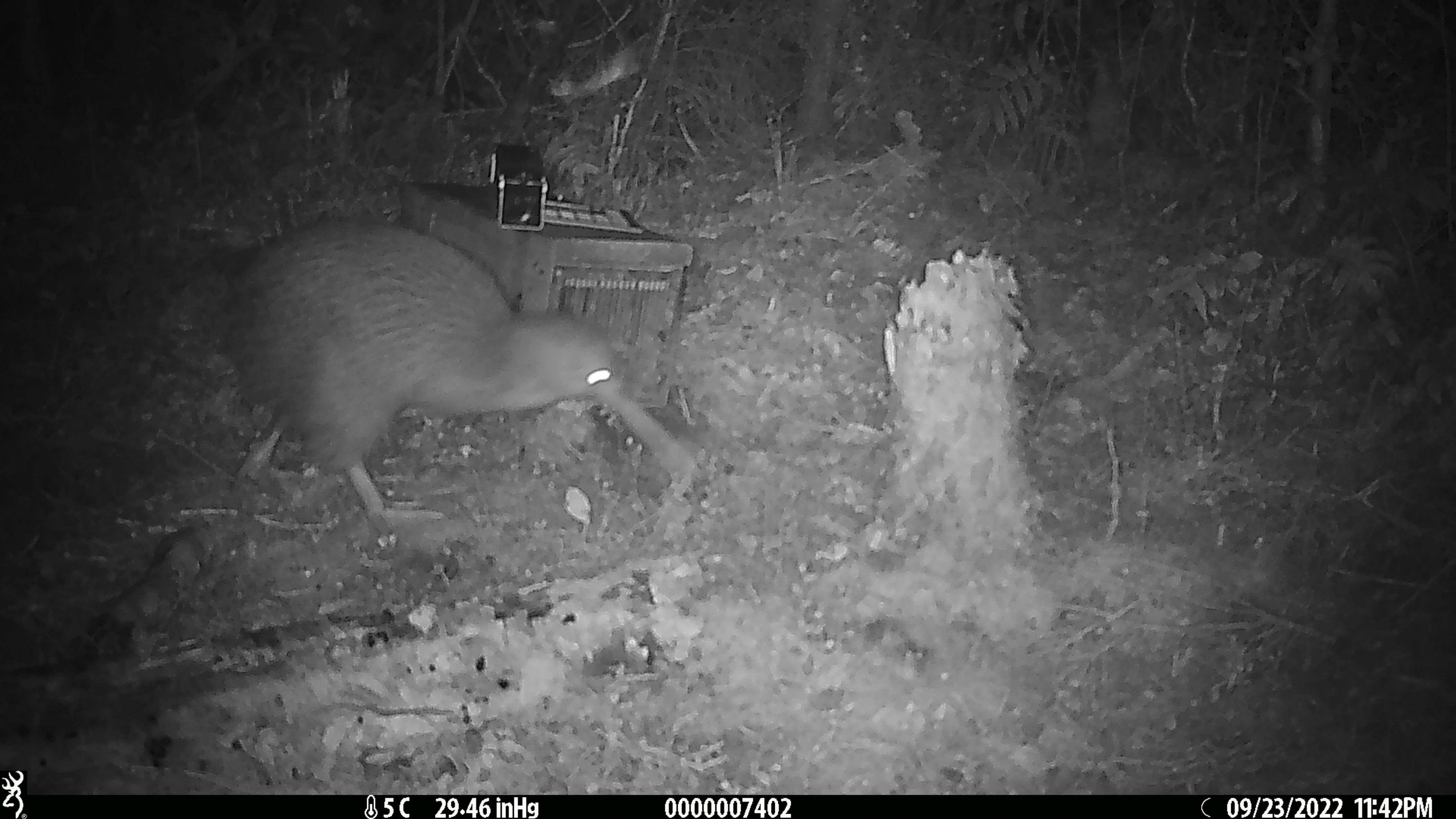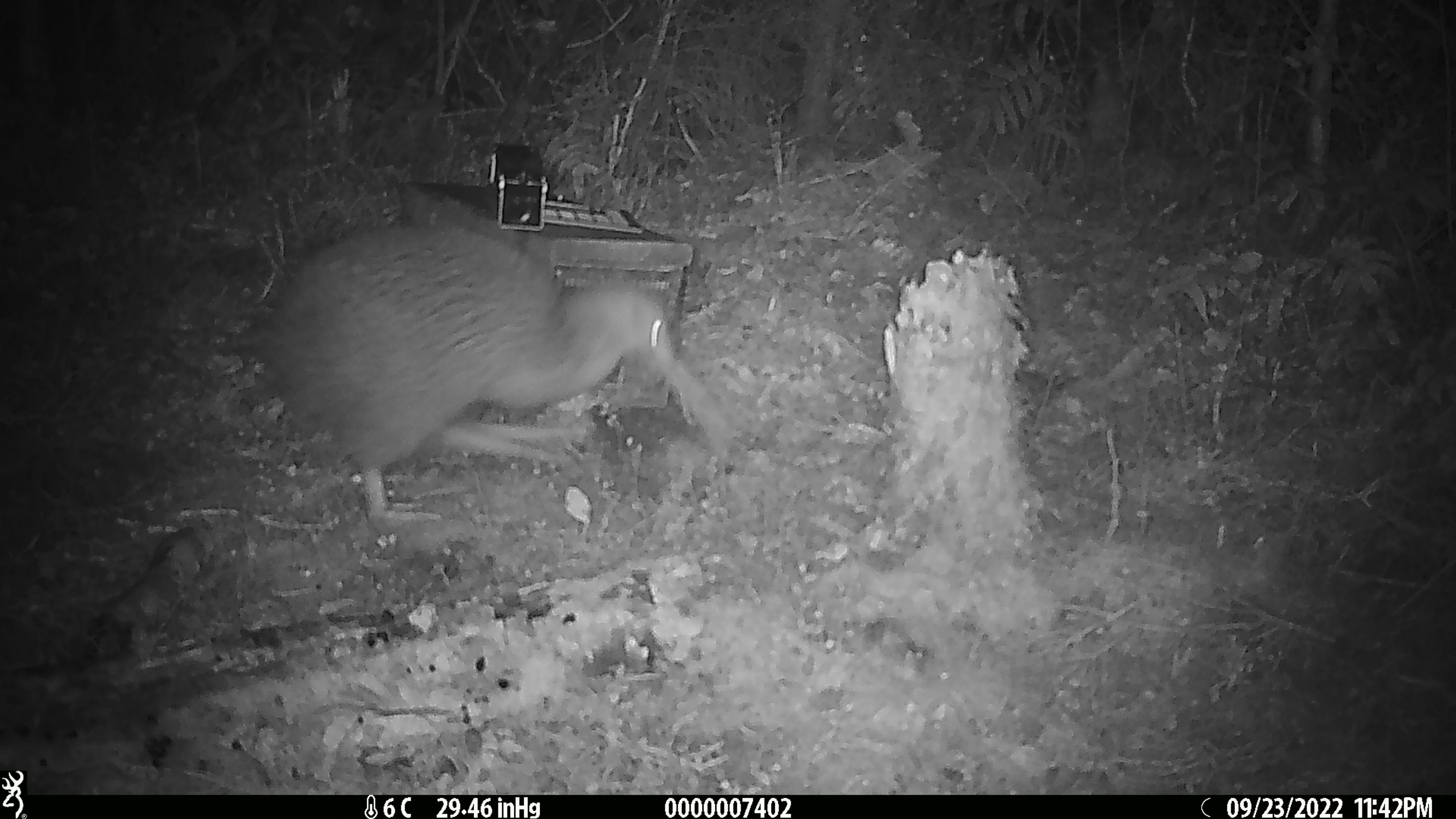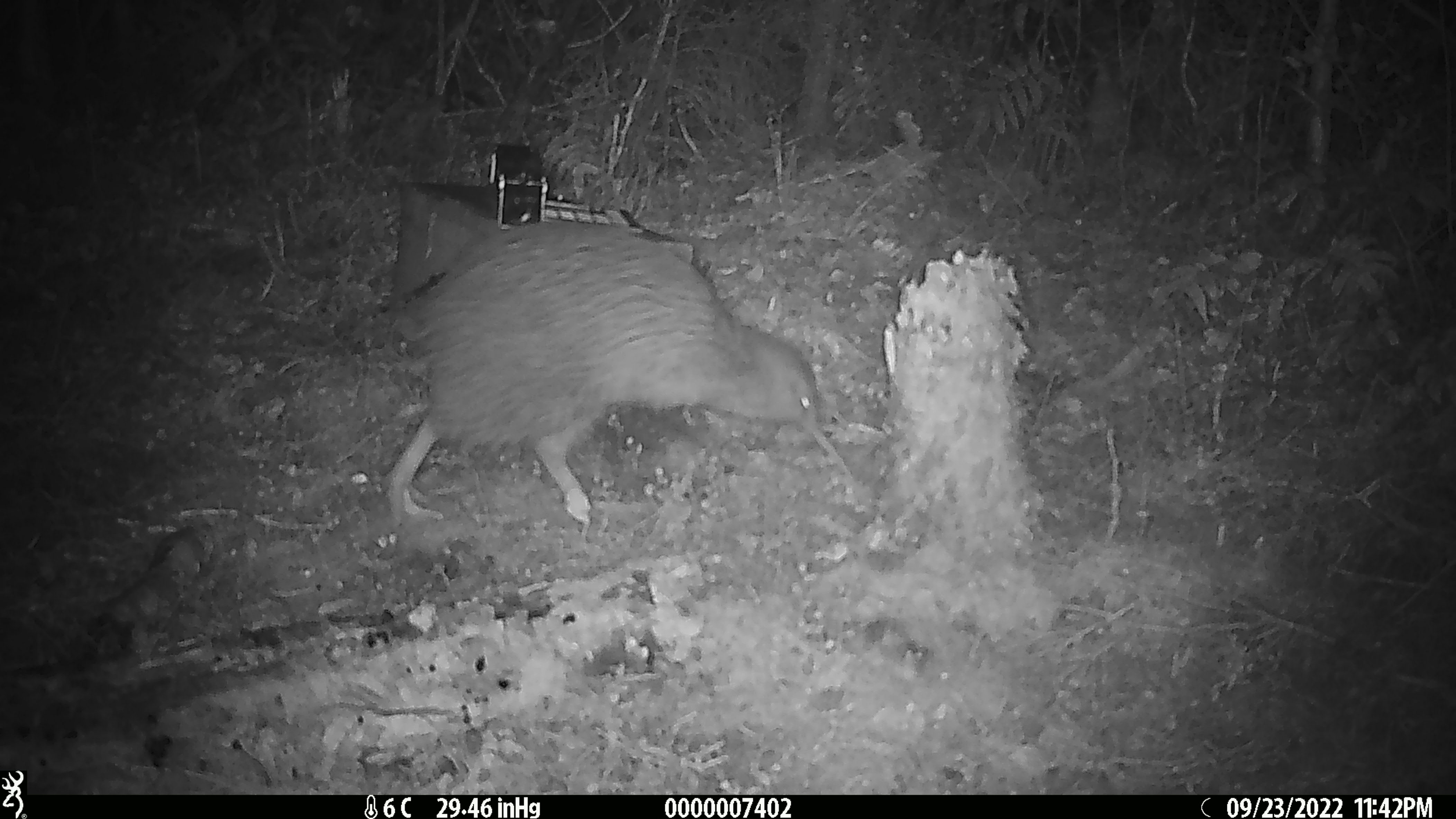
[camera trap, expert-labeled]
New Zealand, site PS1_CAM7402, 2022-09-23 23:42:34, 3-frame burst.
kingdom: Animalia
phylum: Chordata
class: Aves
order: Apterygiformes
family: Apterygidae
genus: Apteryx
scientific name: Apteryx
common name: kiwi